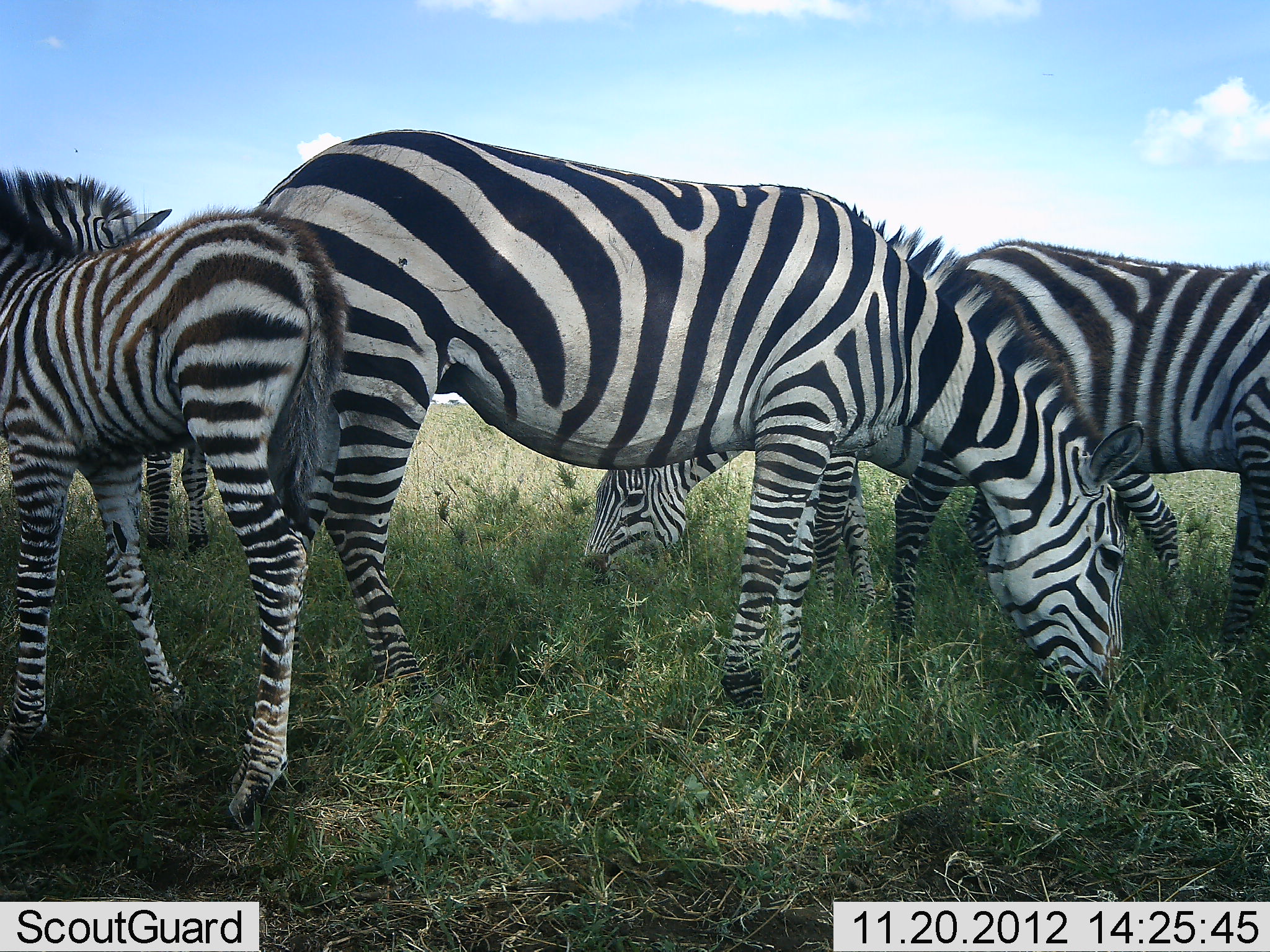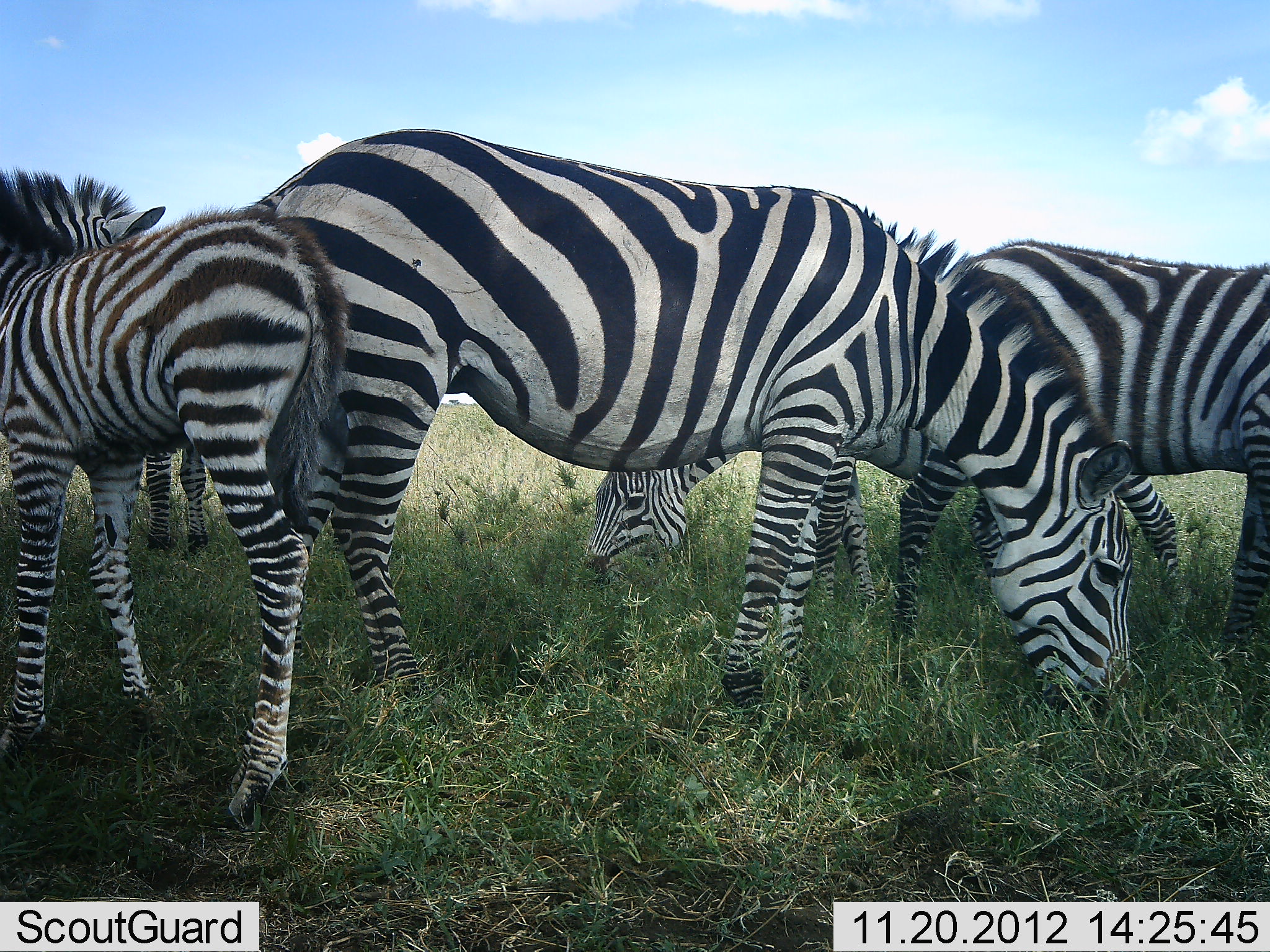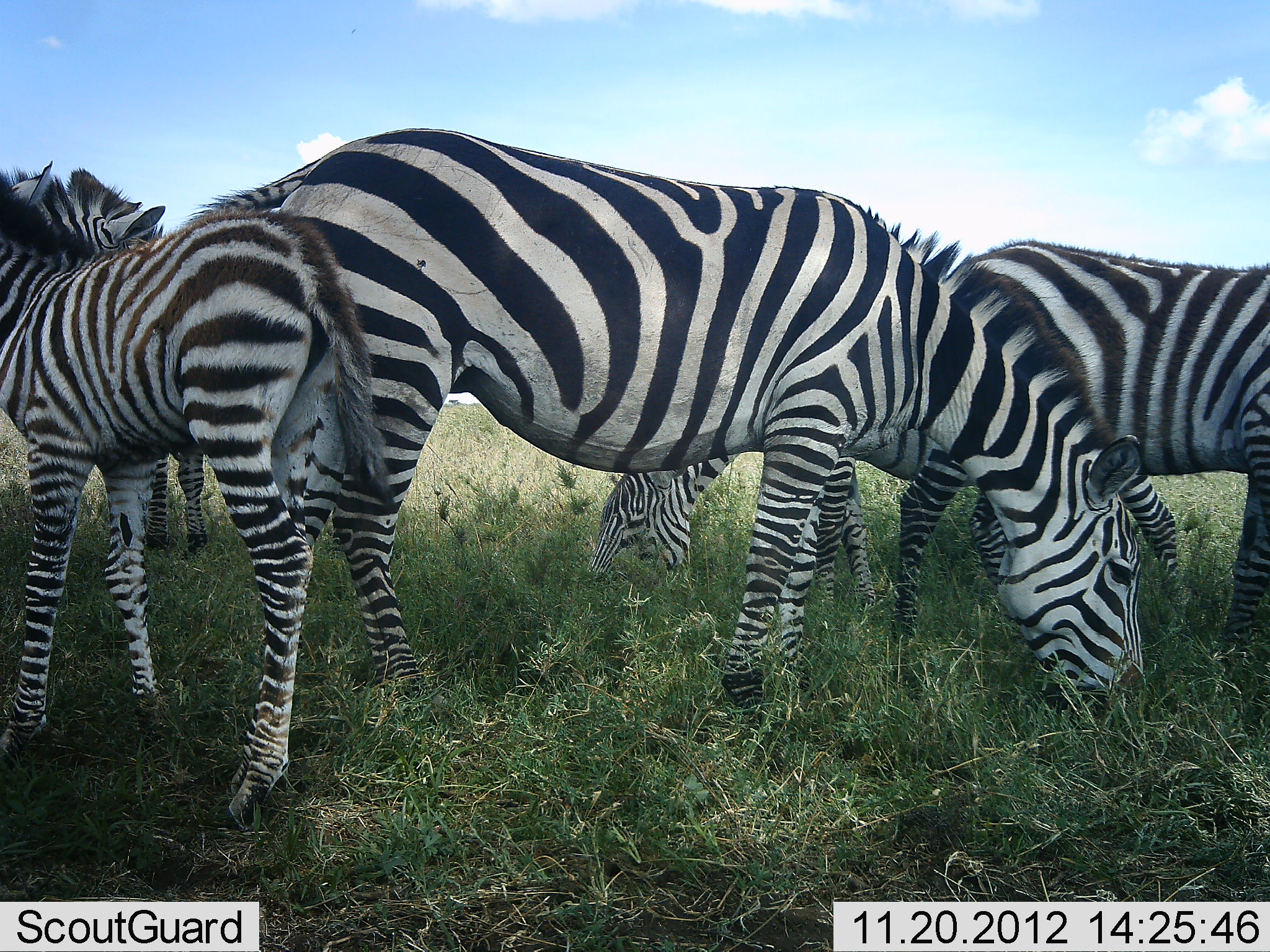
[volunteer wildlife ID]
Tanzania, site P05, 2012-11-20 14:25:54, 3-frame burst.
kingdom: Animalia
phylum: Chordata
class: Mammalia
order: Perissodactyla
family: Equidae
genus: Equus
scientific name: Equus quagga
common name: plains zebra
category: zebra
Zebra (plains zebra) (Equus quagga), count 5. Behavior (volunteer vote fractions): standing 50%, resting 0%, moving 0%, interacting 0%. Young present (vote fraction): 70%. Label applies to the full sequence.